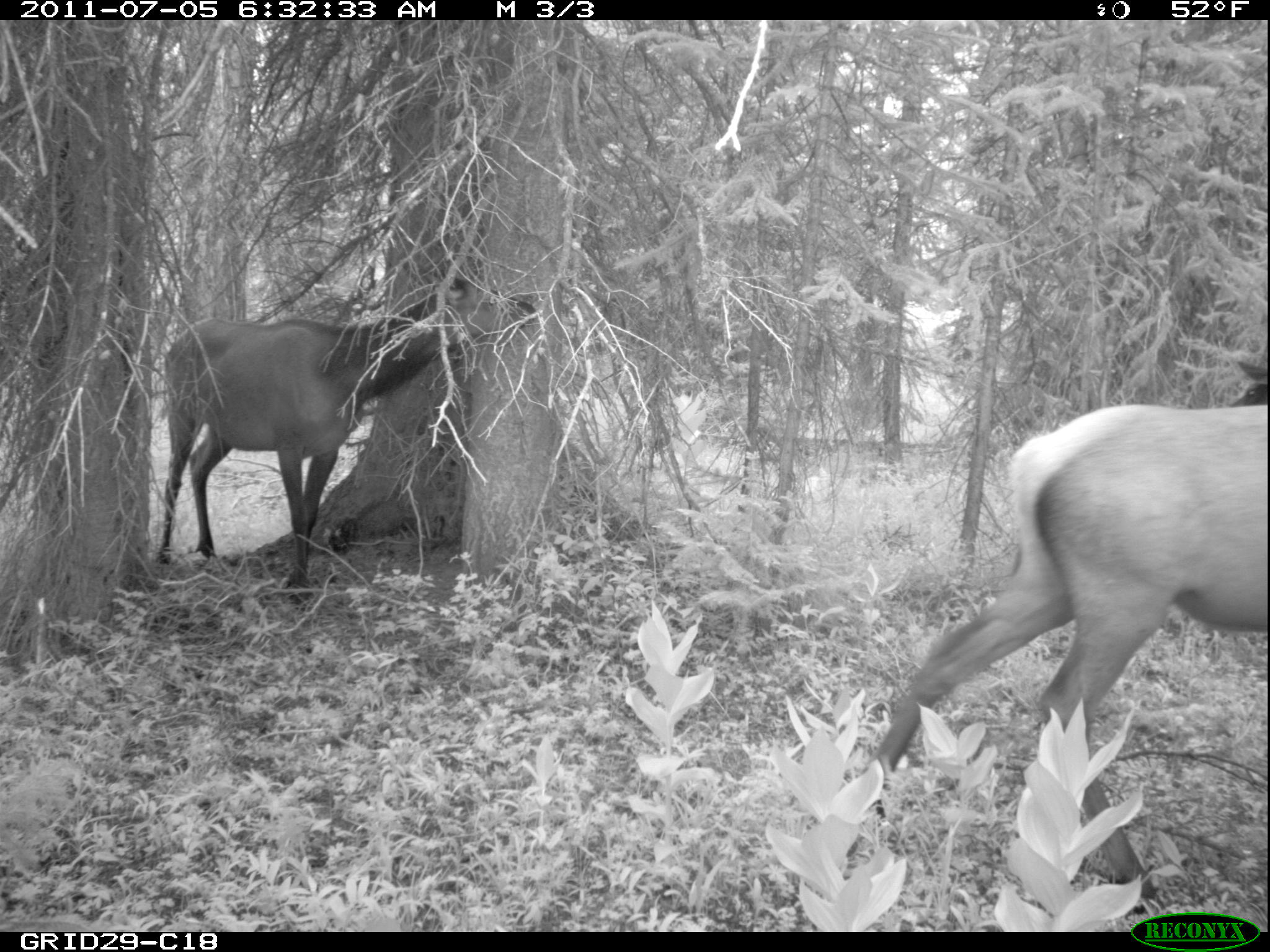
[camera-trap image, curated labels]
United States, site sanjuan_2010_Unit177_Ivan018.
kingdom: Animalia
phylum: Chordata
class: Mammalia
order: Artiodactyla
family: Cervidae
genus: Cervus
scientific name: Cervus elaphus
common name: red deer